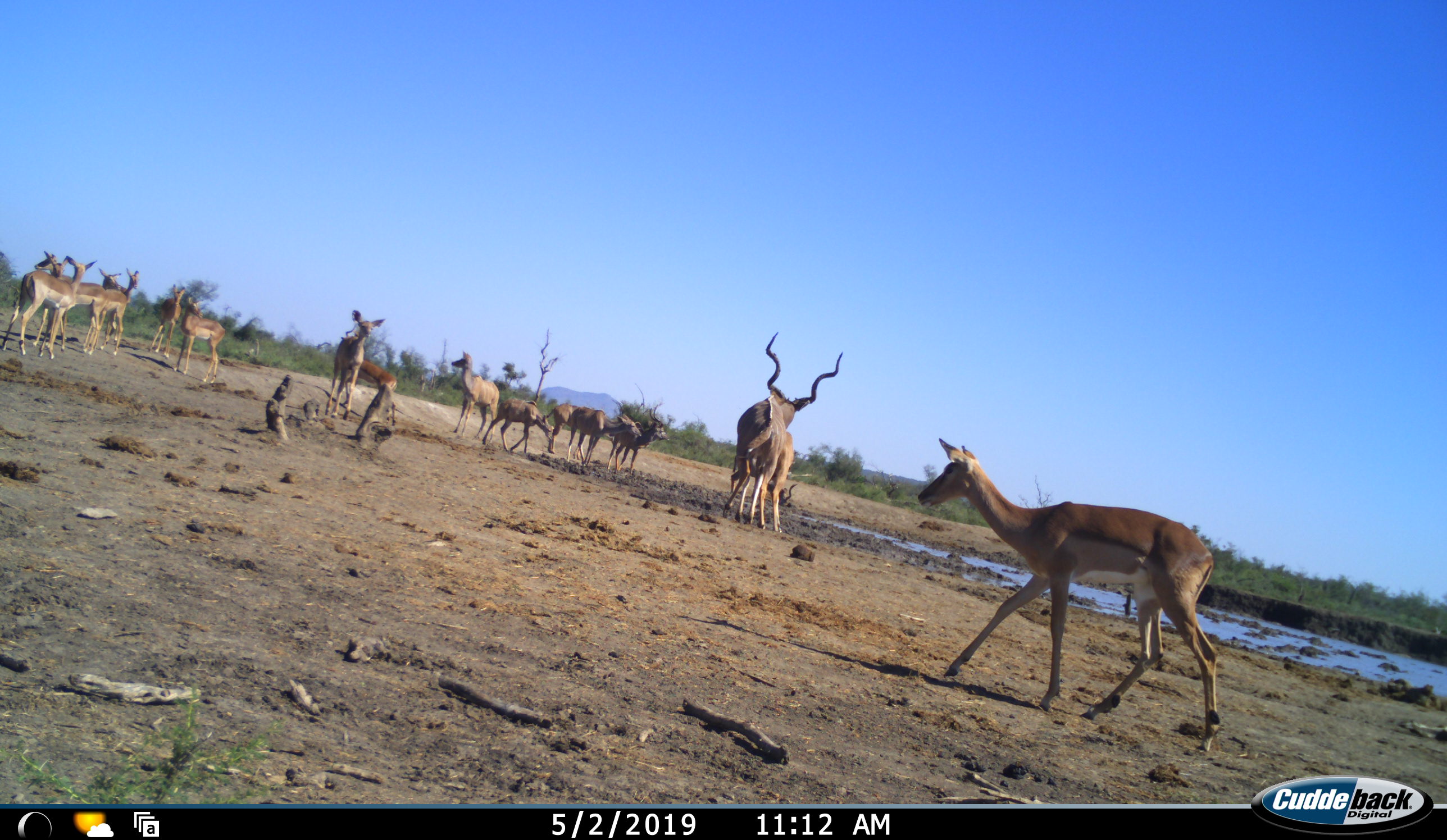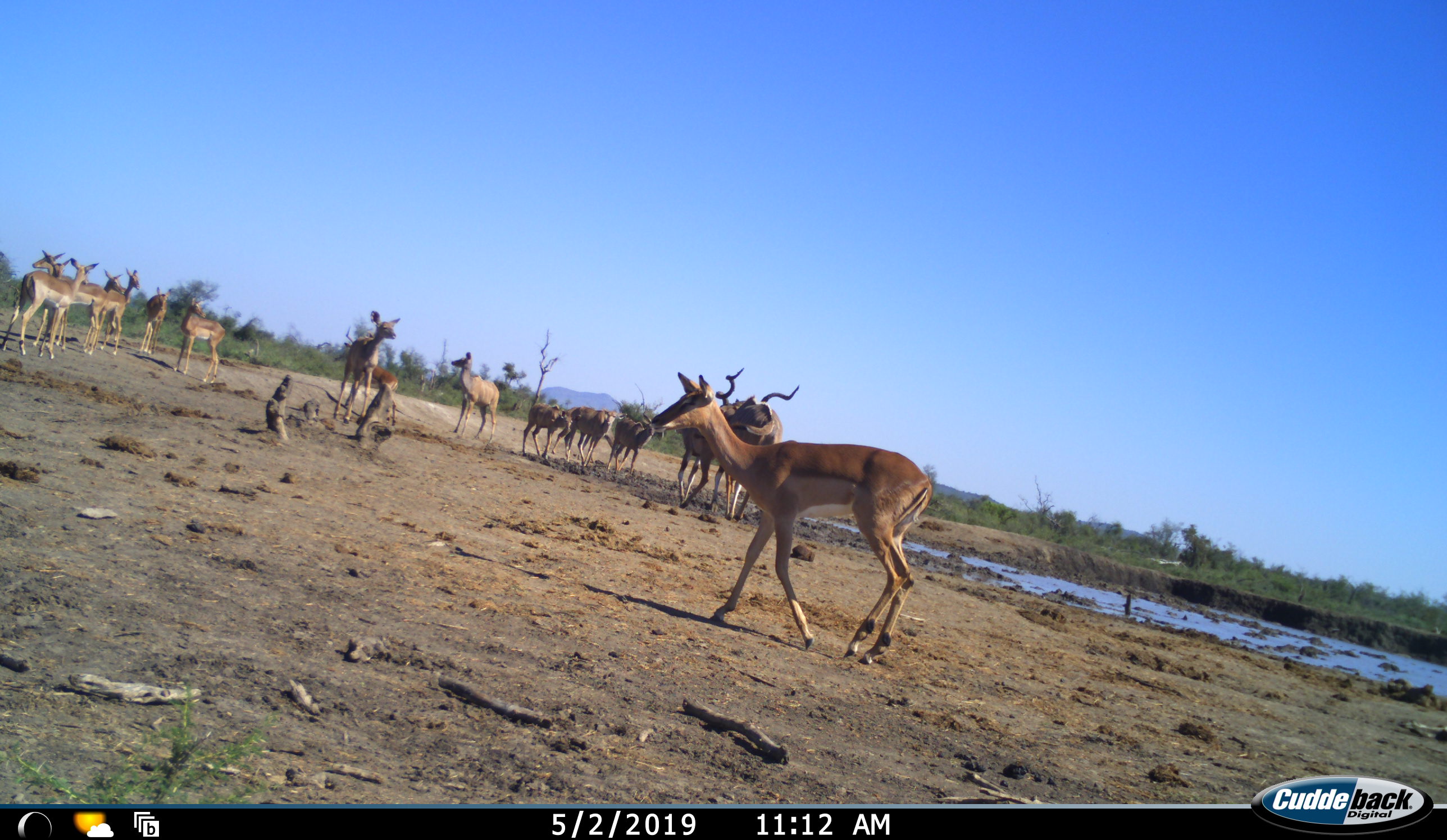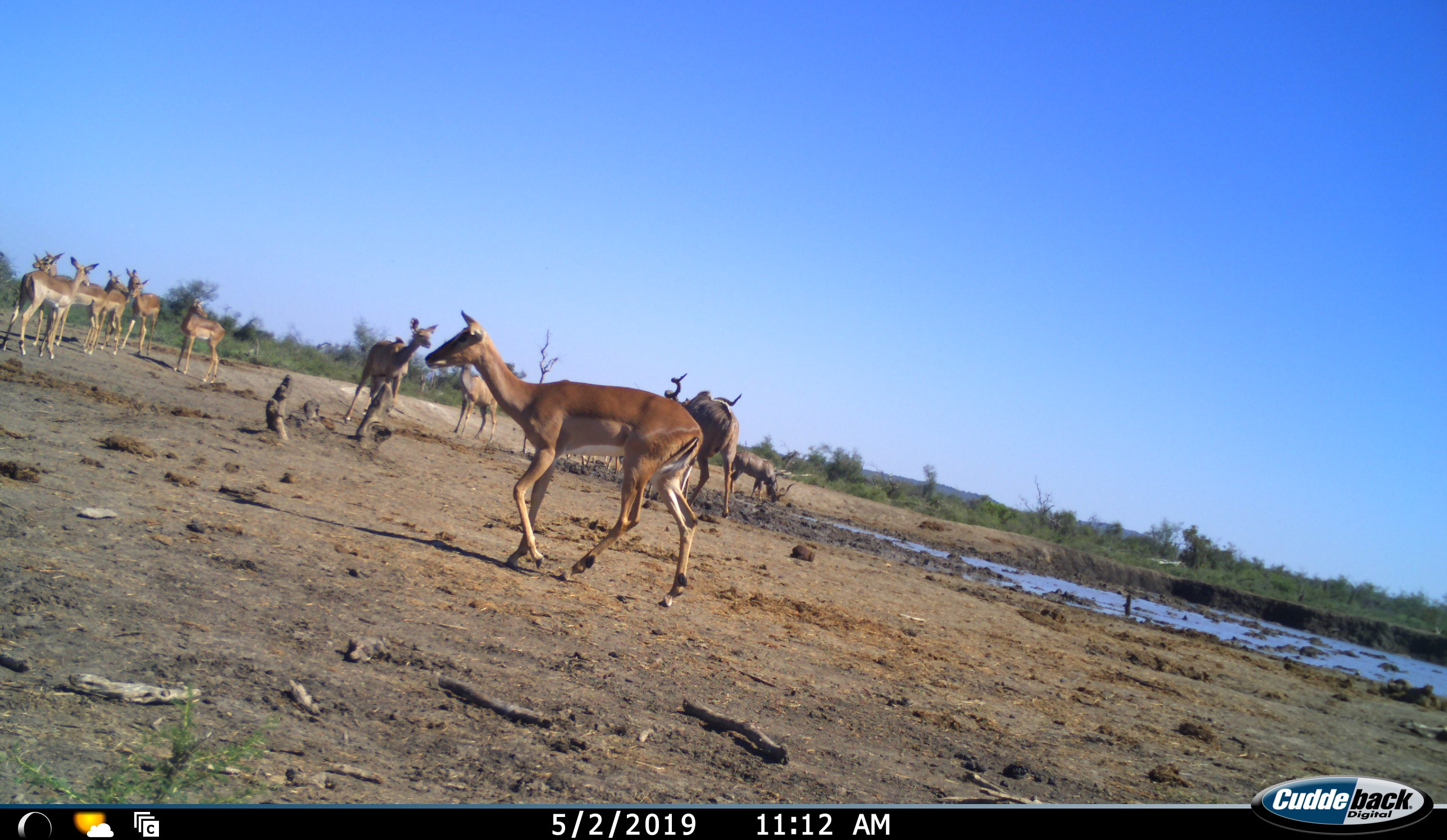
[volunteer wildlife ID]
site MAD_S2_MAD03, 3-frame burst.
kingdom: Animalia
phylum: Chordata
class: Mammalia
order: Artiodactyla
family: Bovidae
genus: Aepyceros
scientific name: Aepyceros melampus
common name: impala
Impala (Aepyceros melampus), count 9. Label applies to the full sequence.